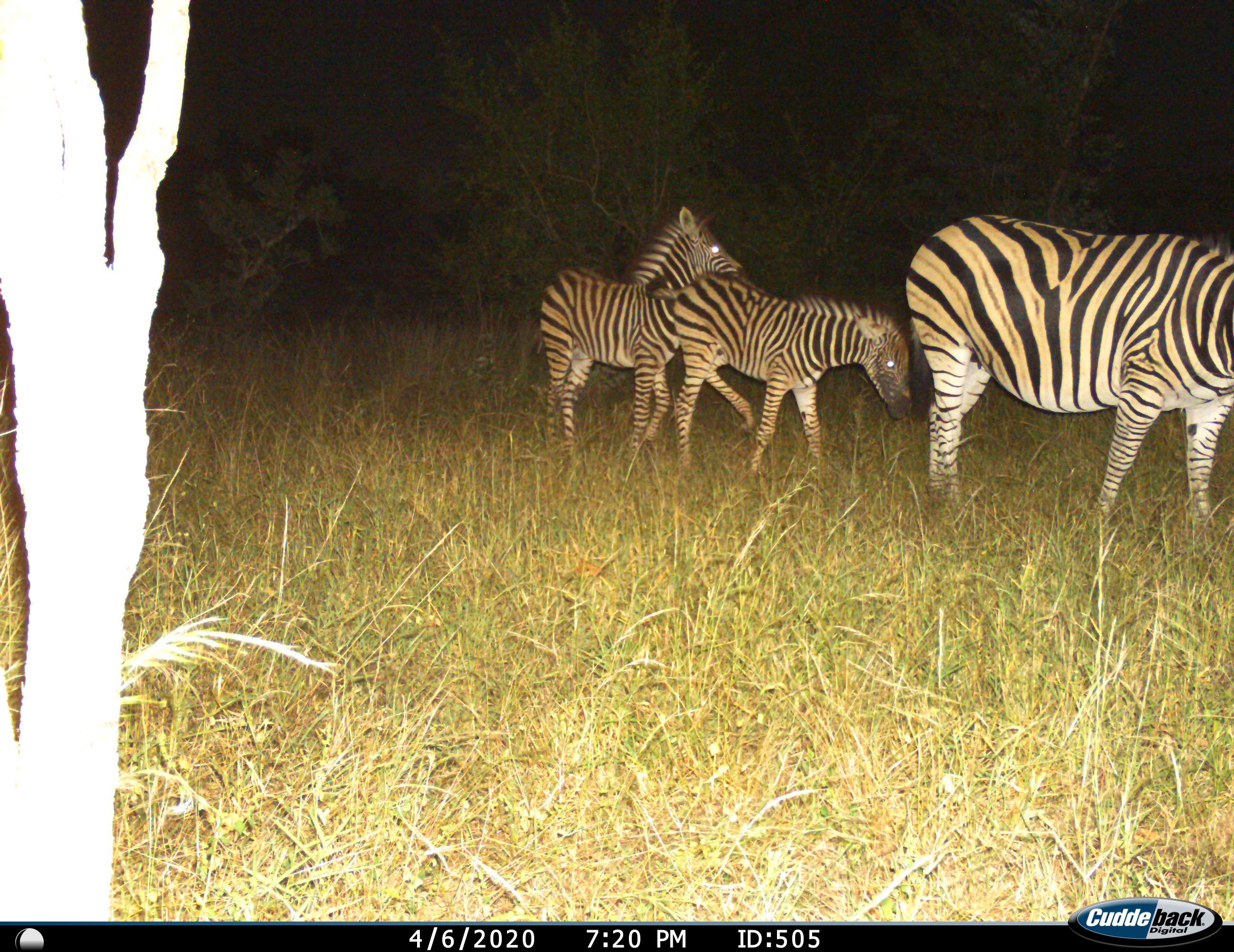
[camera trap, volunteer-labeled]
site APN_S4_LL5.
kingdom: Animalia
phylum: Chordata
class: Mammalia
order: Perissodactyla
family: Equidae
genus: Equus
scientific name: Equus quagga burchellii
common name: burchell's zebra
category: zebraburchells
Zebraburchells (burchell's zebra) (Equus quagga burchellii), count 3. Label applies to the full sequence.